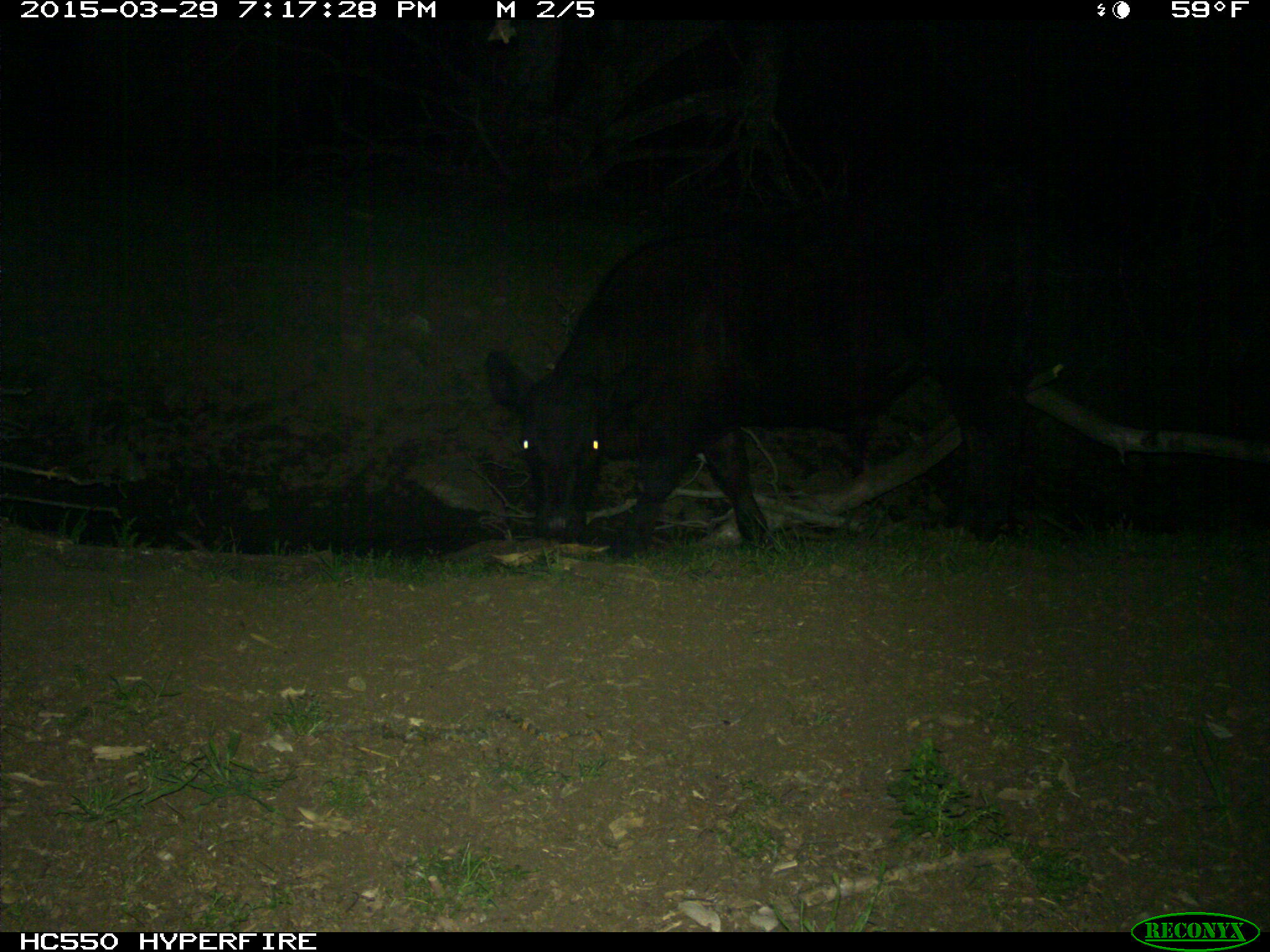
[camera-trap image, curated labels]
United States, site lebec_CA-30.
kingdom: Animalia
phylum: Chordata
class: Mammalia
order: Artiodactyla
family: Bovidae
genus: Bos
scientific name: Bos taurus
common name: domestic cow